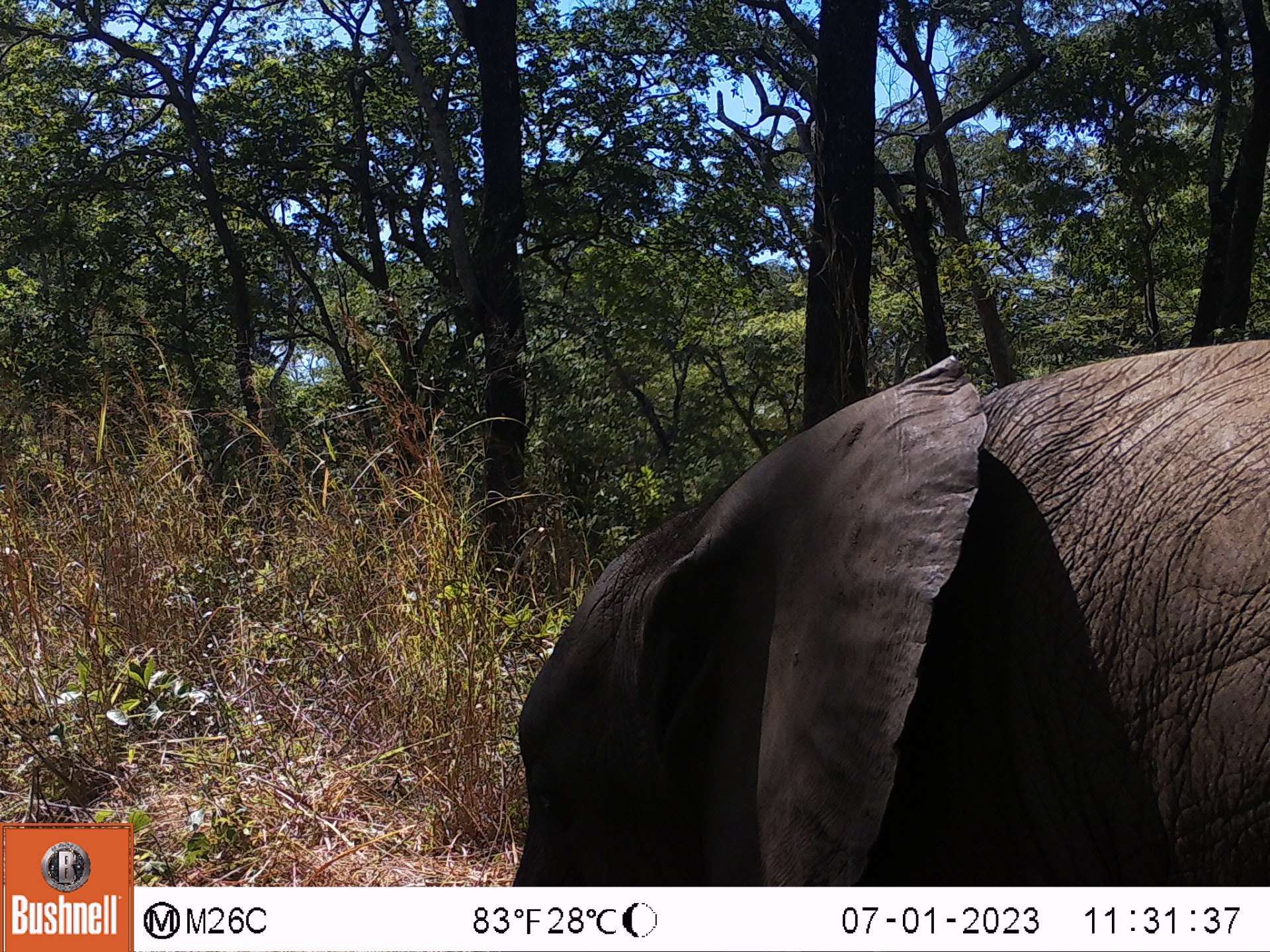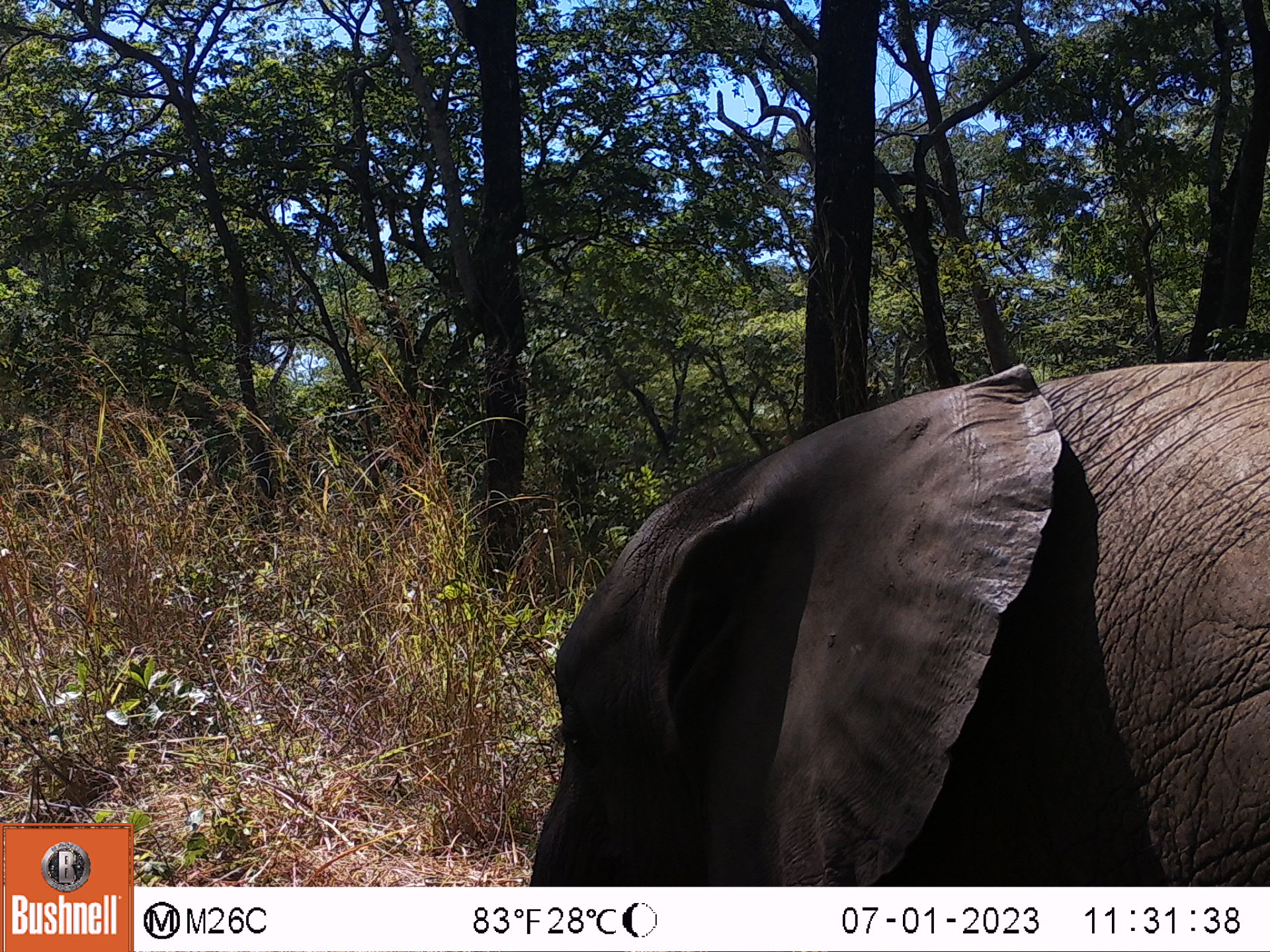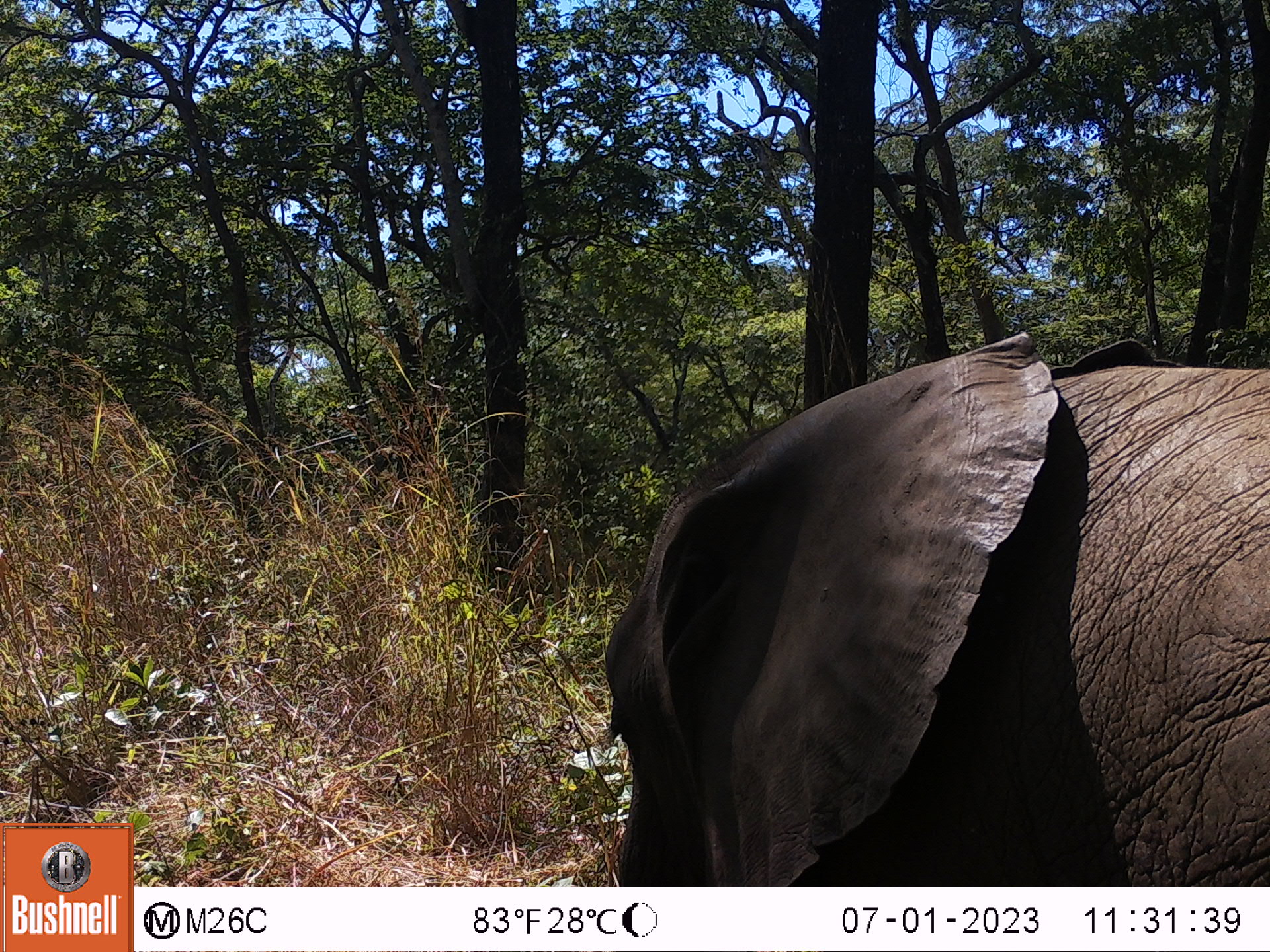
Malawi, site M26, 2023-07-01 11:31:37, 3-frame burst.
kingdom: Animalia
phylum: Chordata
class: Mammalia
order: Proboscidea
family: Elephantidae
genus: Loxodonta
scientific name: Loxodonta africana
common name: african savanna elephant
African savanna elephant (Loxodonta africana), count 1.